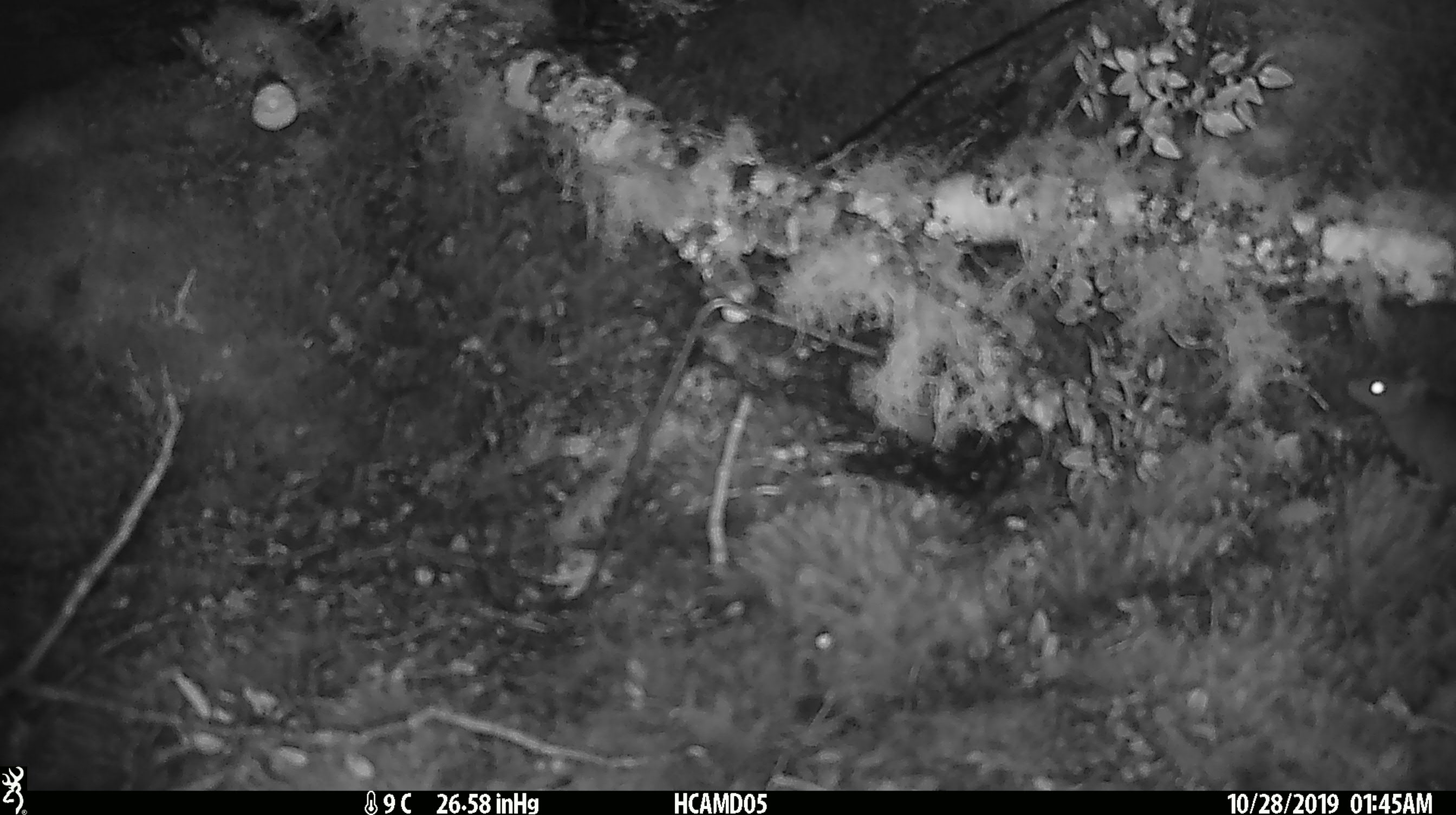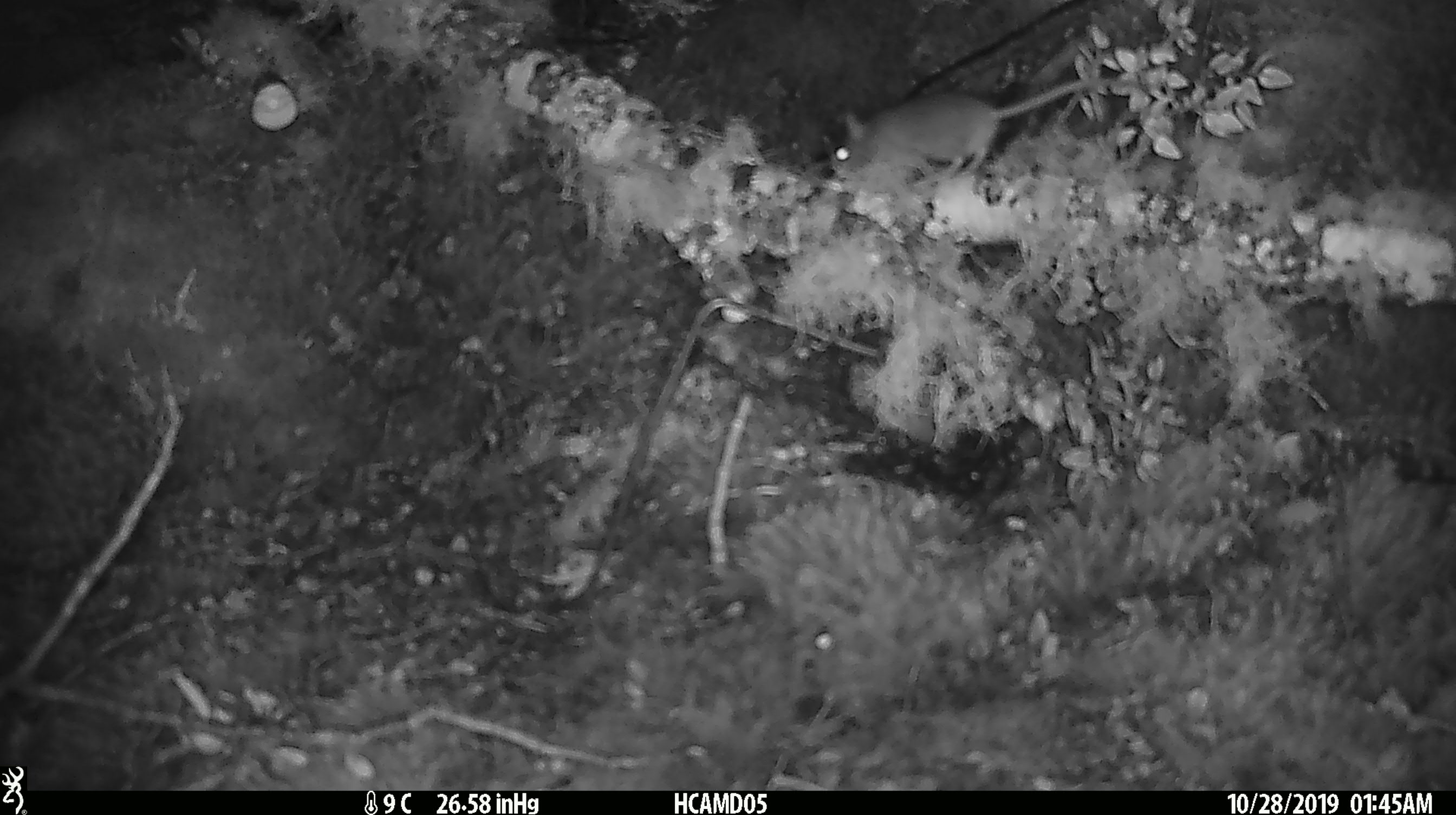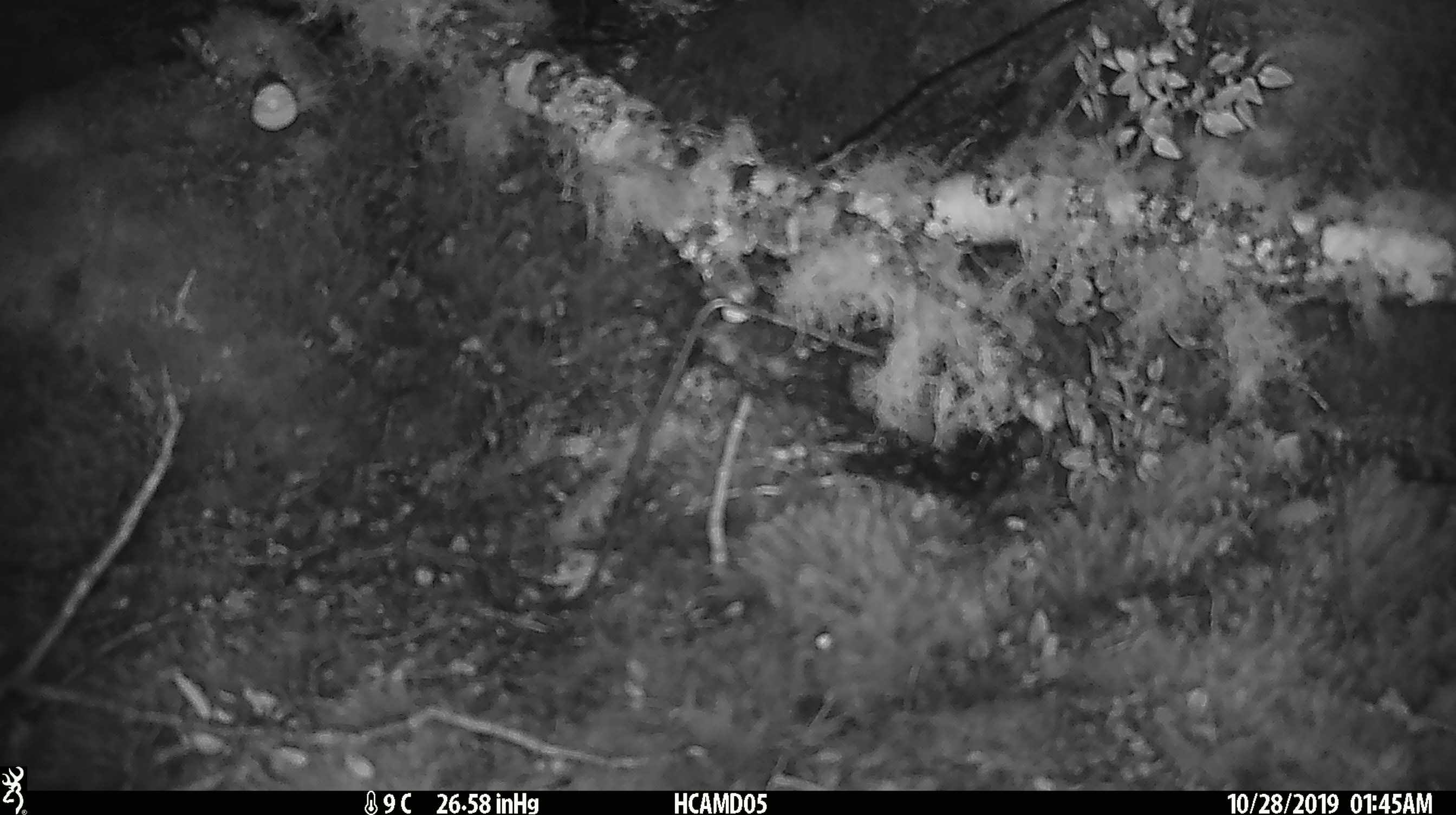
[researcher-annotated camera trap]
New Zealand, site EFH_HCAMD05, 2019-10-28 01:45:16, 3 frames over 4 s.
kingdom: Animalia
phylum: Chordata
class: Mammalia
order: Rodentia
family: Muridae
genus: Mus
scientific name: Mus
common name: mouse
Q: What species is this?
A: Mouse (Mus).